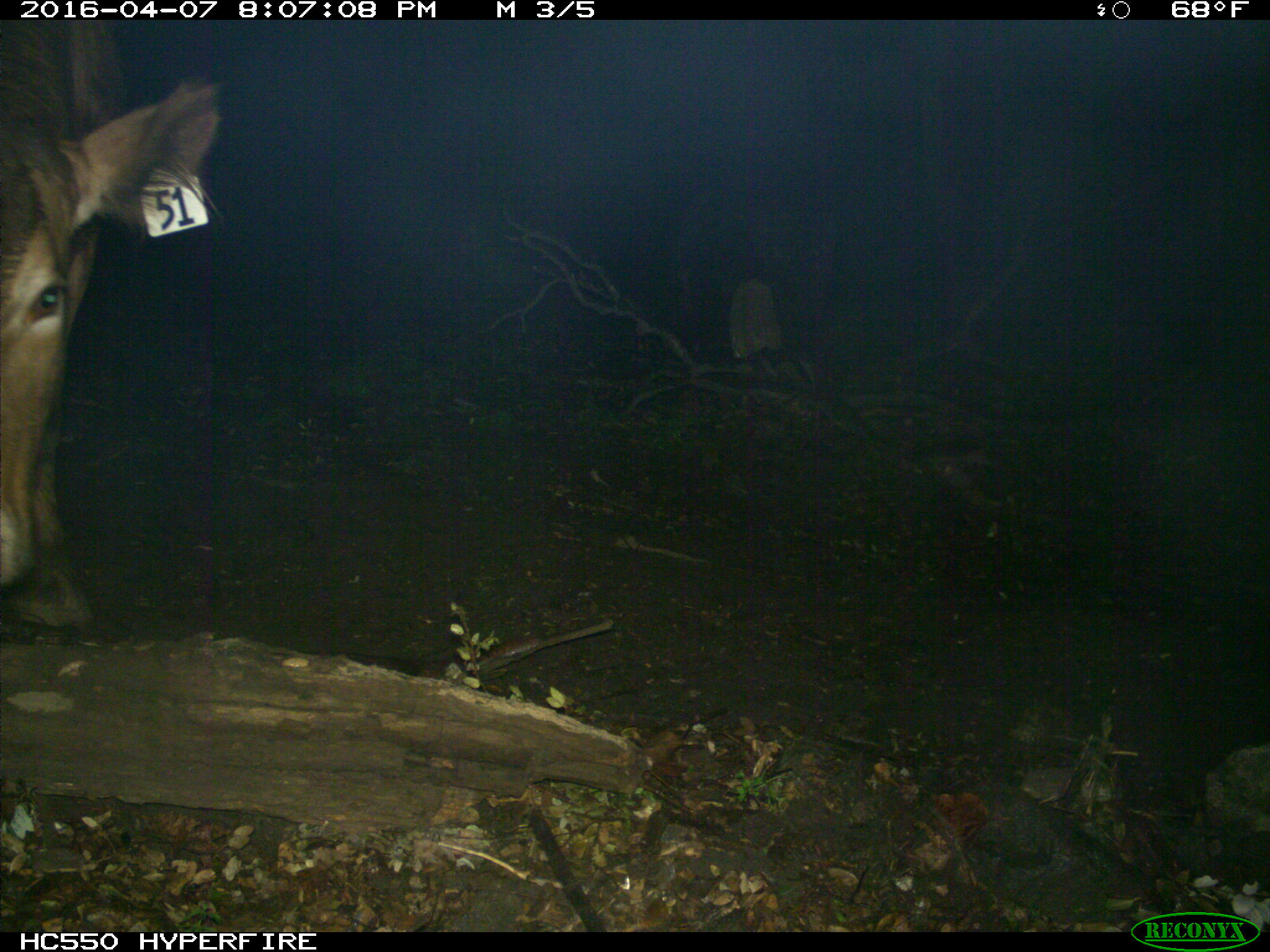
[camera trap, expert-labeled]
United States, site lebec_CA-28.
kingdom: Animalia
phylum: Chordata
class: Mammalia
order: Artiodactyla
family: Bovidae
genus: Bos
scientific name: Bos taurus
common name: domestic cow